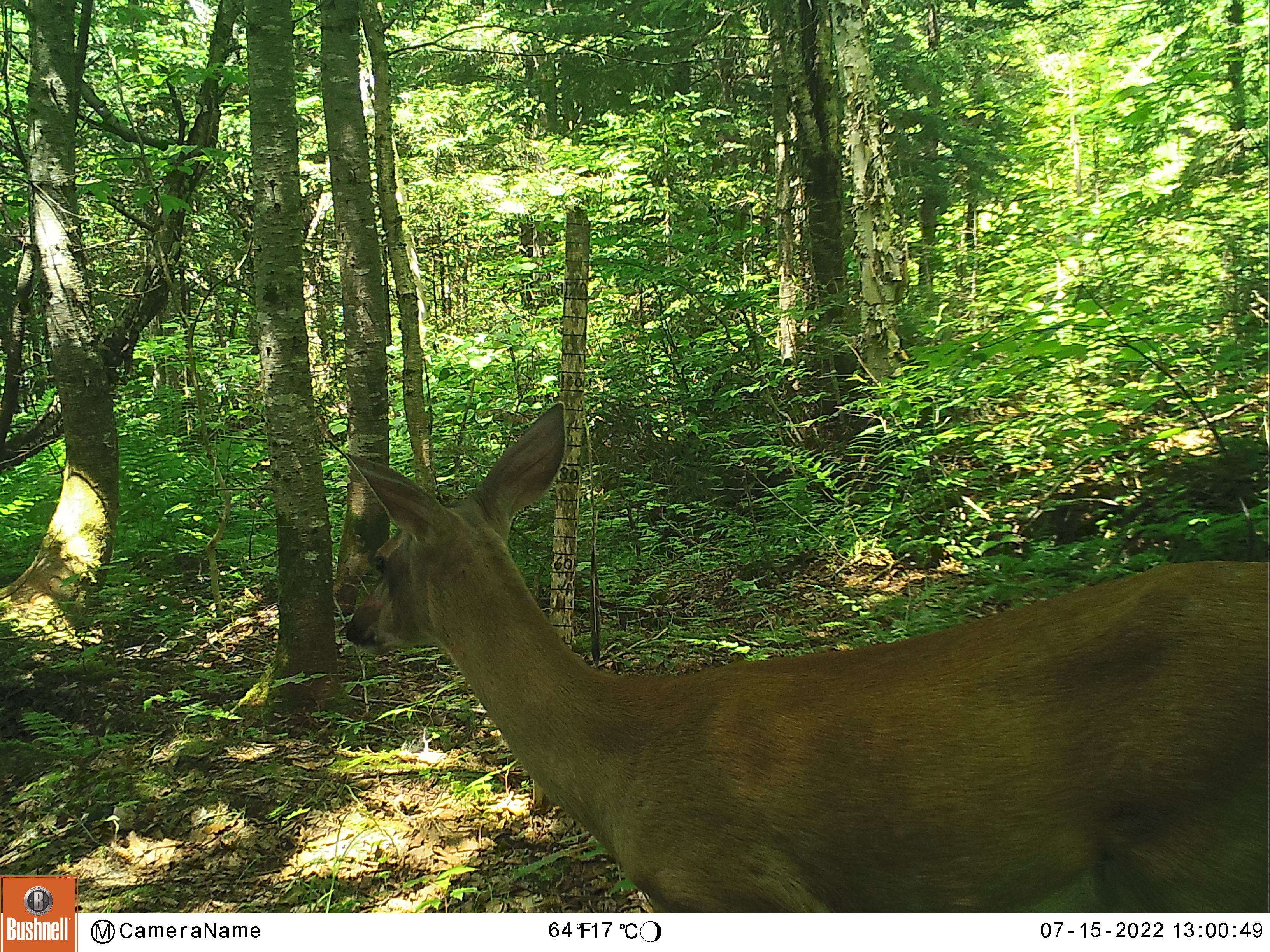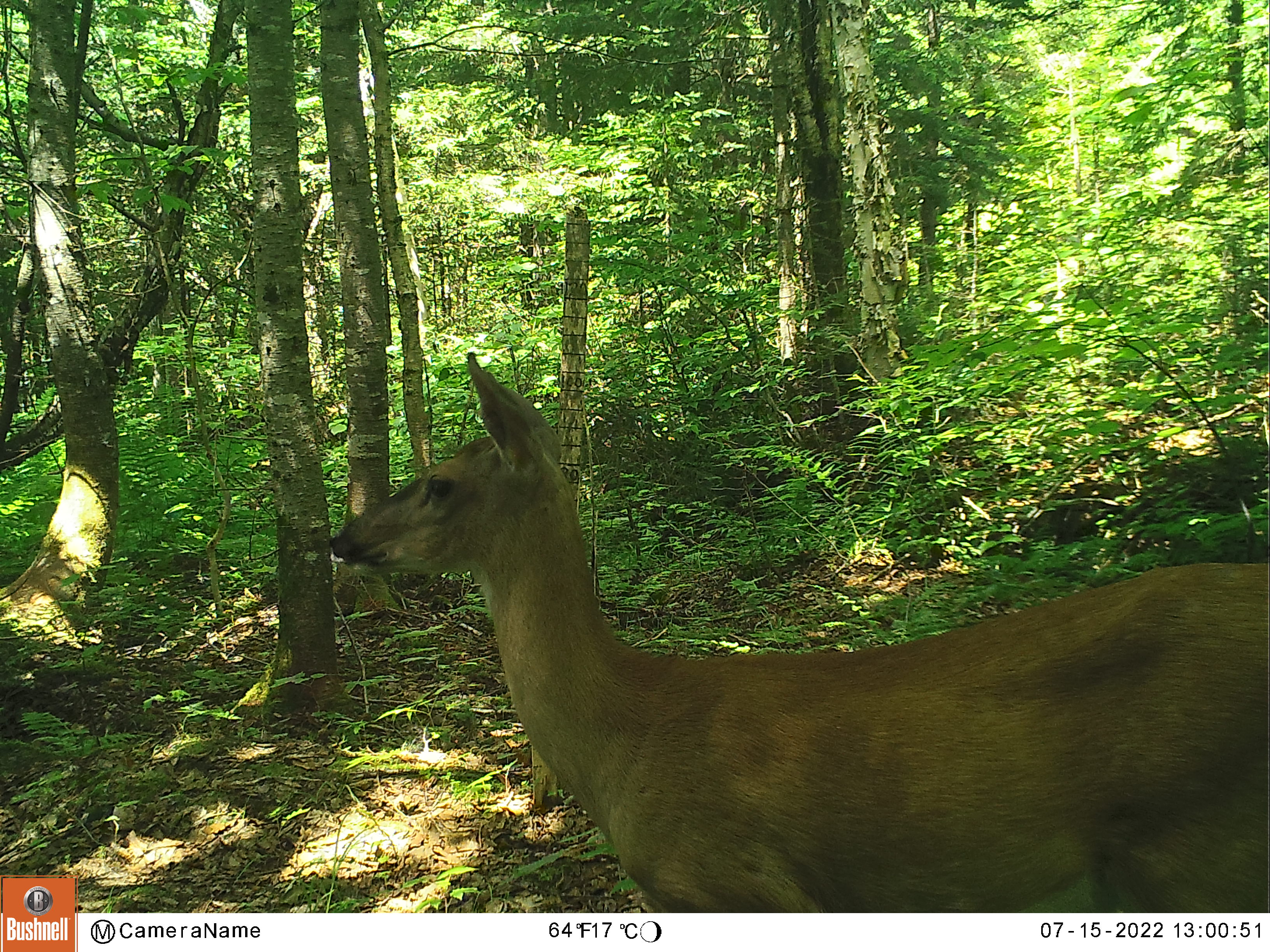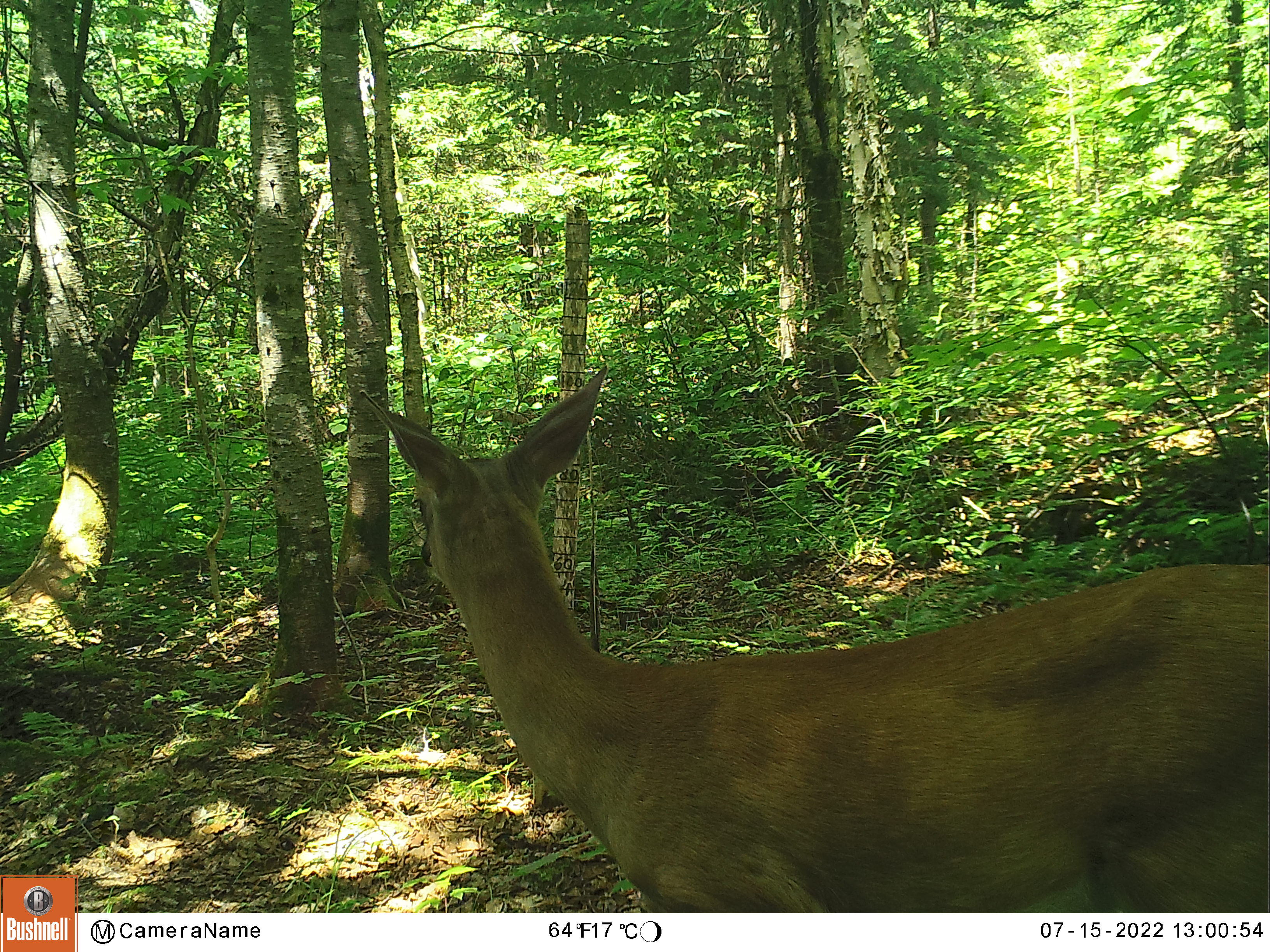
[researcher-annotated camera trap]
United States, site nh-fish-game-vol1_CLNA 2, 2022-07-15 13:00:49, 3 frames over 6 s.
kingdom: Animalia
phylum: Chordata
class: Mammalia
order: Artiodactyla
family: Cervidae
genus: Odocoileus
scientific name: Odocoileus virginianus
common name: white-tailed deer